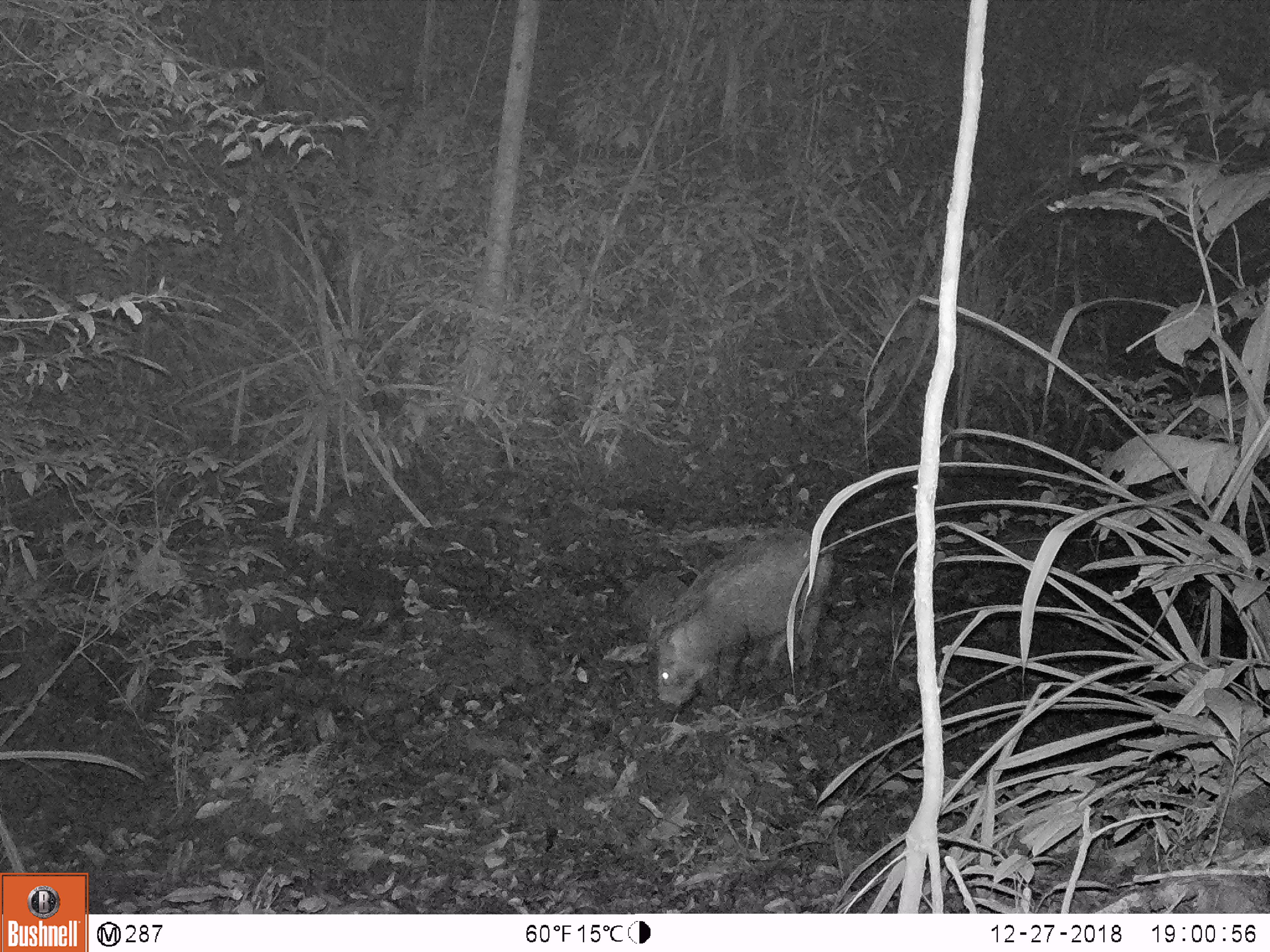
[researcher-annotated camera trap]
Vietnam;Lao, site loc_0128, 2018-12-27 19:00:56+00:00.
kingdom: Animalia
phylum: Chordata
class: Mammalia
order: Artiodactyla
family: Suidae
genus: Sus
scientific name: Sus scrofa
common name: eurasian wild pig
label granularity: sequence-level